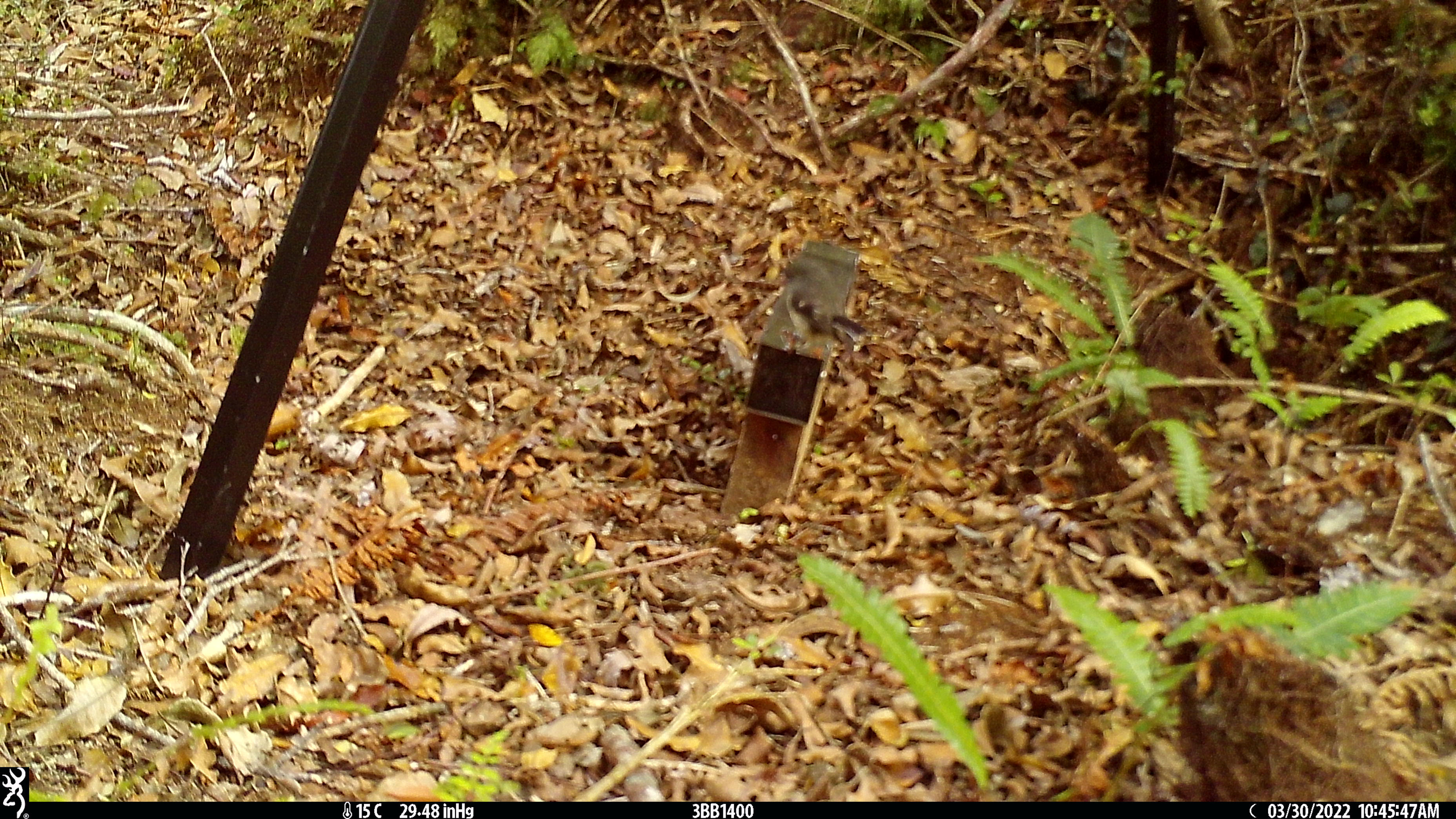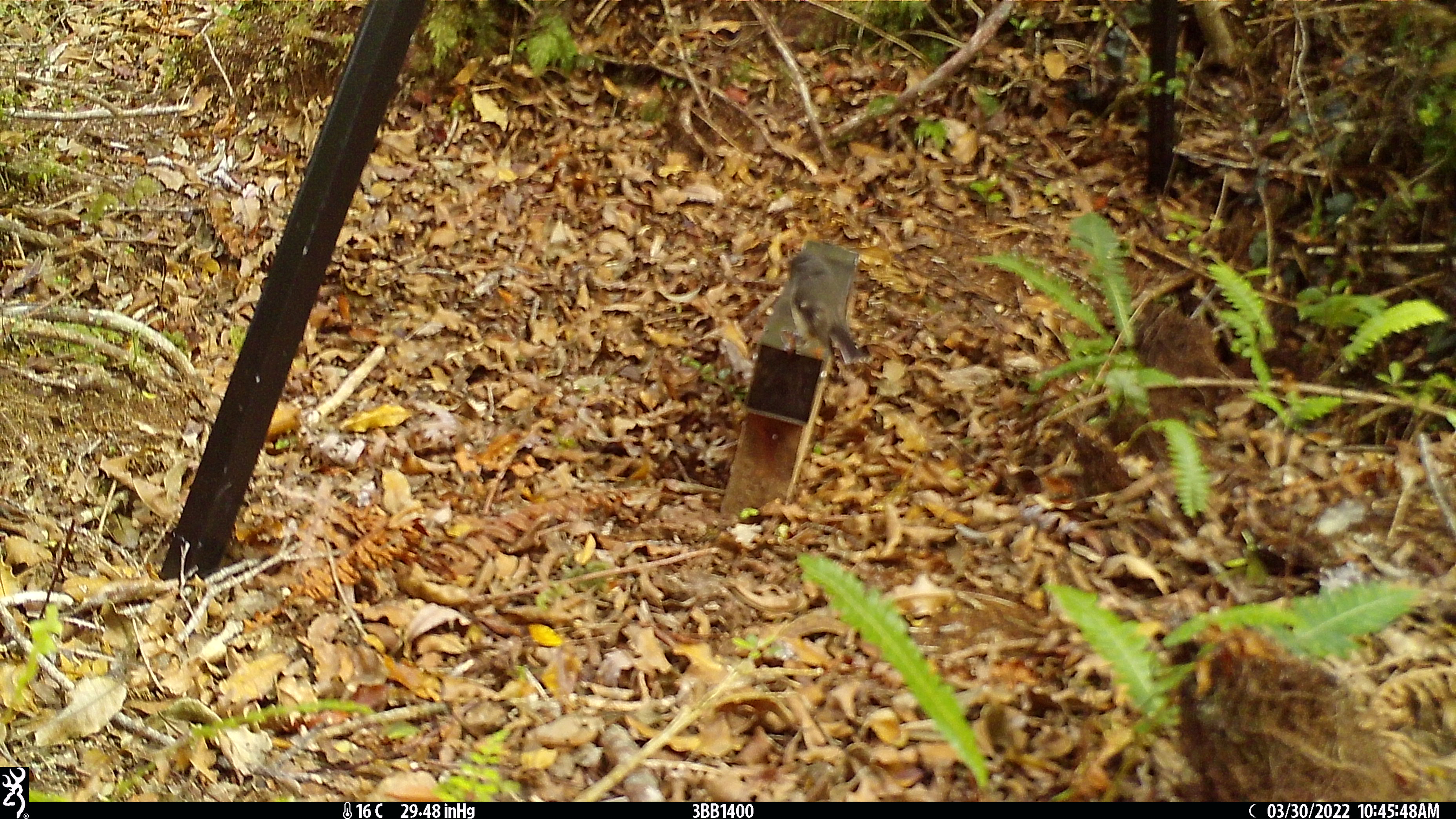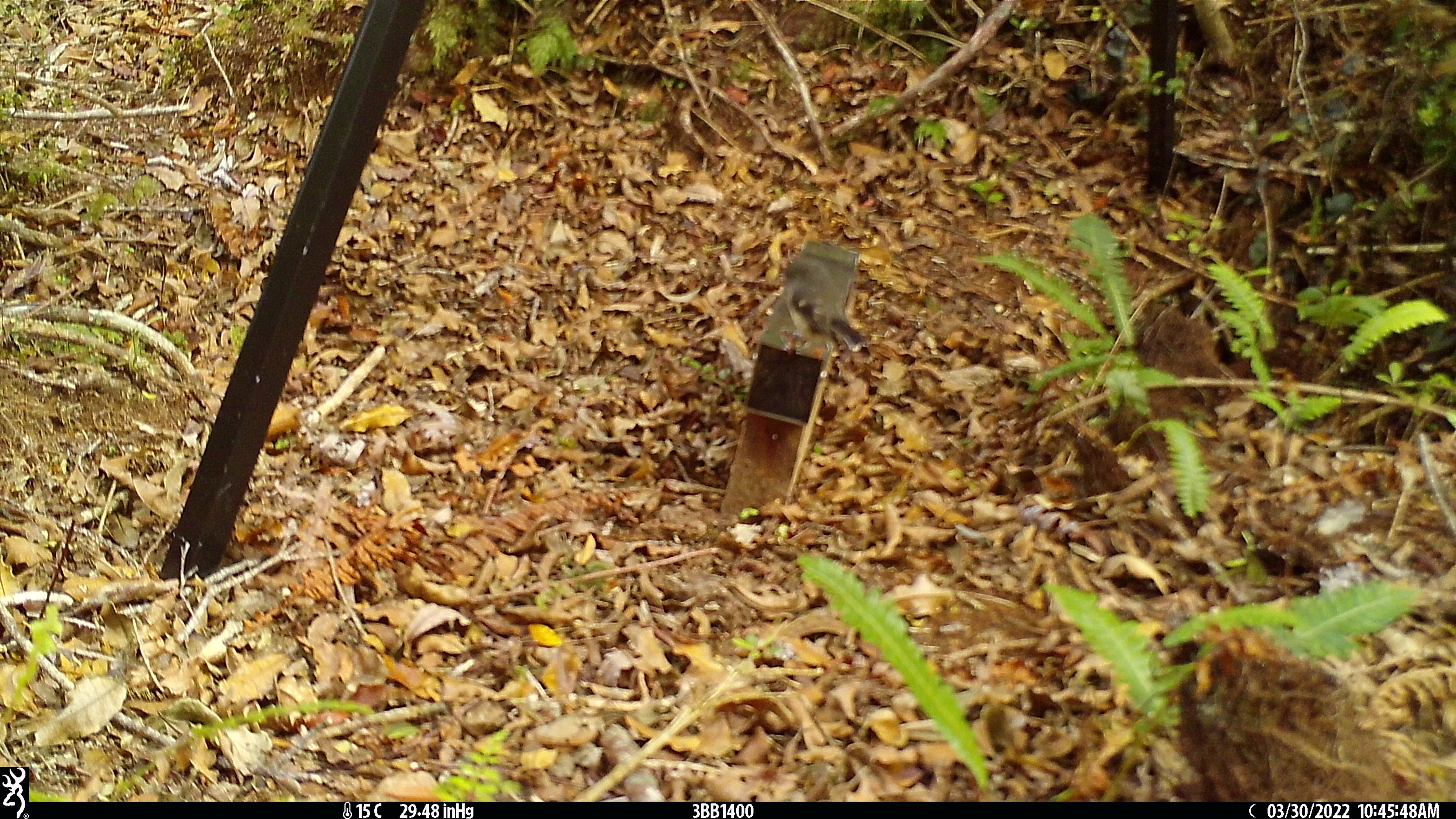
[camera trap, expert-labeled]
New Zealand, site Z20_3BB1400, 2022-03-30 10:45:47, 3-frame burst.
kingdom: Animalia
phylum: Chordata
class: Aves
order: Passeriformes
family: Petroicidae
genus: Petroica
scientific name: Petroica macrocephala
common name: tomtit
Tomtit (Petroica macrocephala).